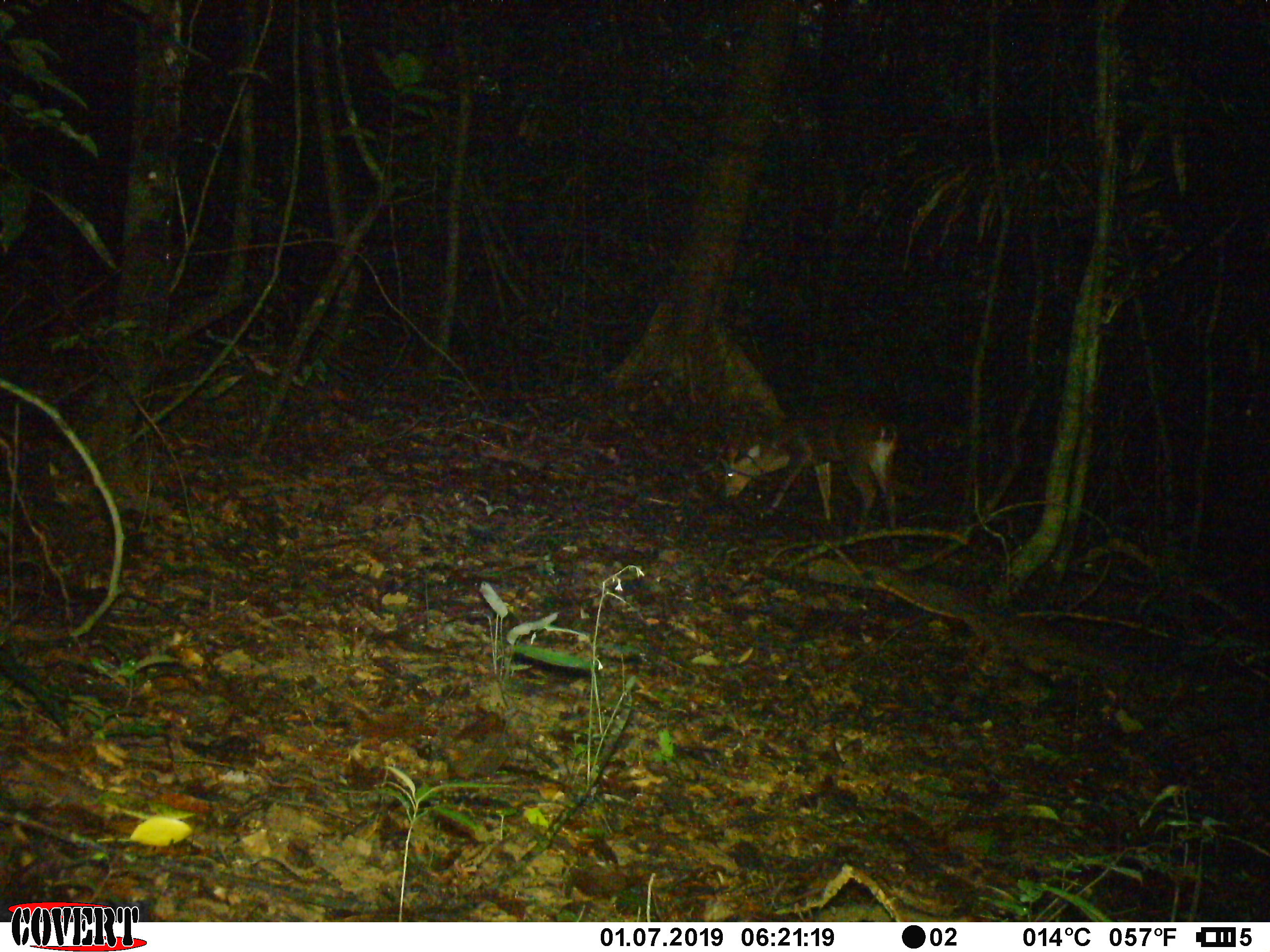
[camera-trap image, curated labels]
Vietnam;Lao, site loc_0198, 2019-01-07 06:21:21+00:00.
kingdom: Animalia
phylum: Chordata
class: Mammalia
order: Artiodactyla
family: Cervidae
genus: Muntiacus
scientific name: Muntiacus vuquangensis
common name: large-antlered muntjac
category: large antlered muntjac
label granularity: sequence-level